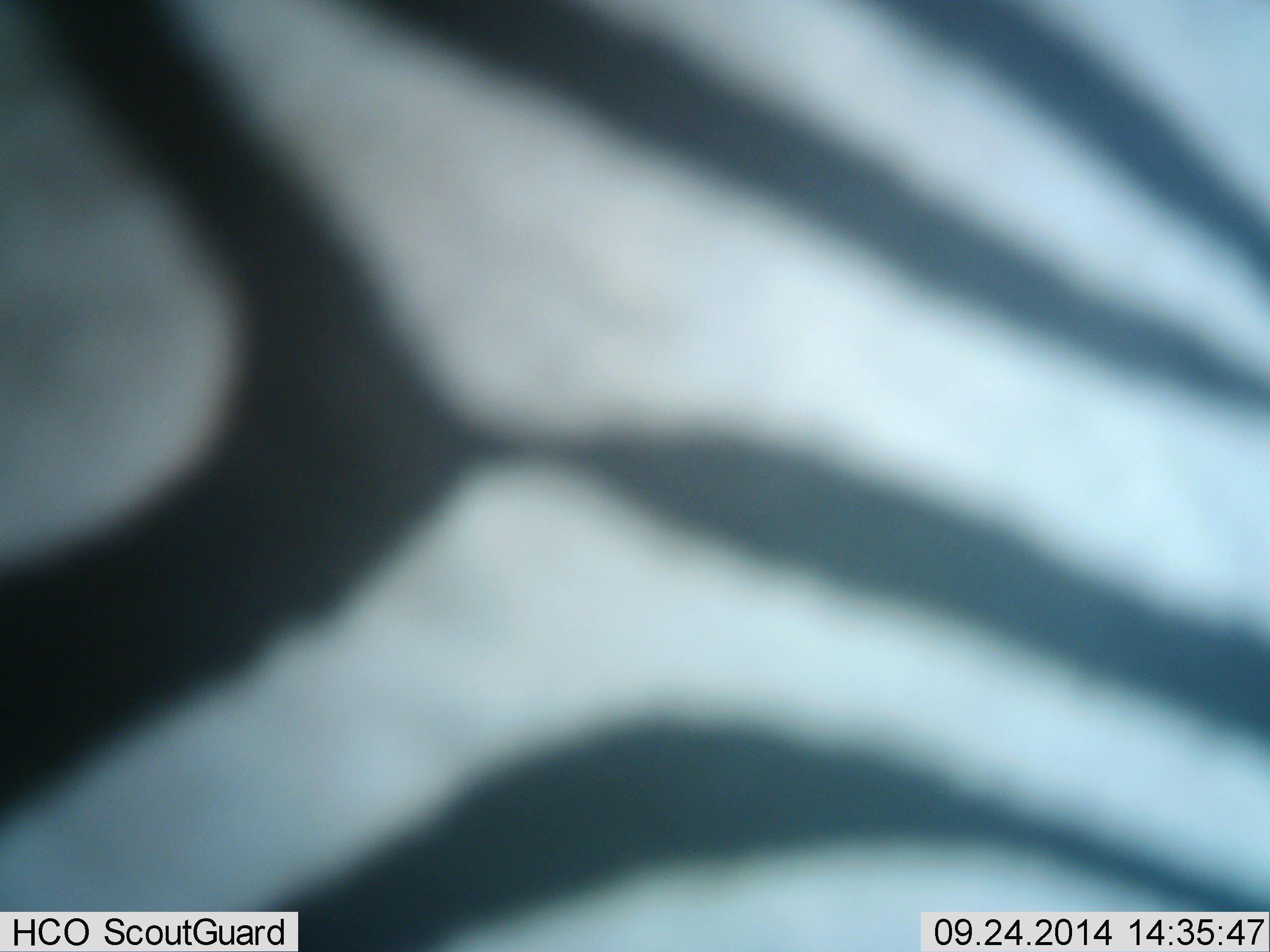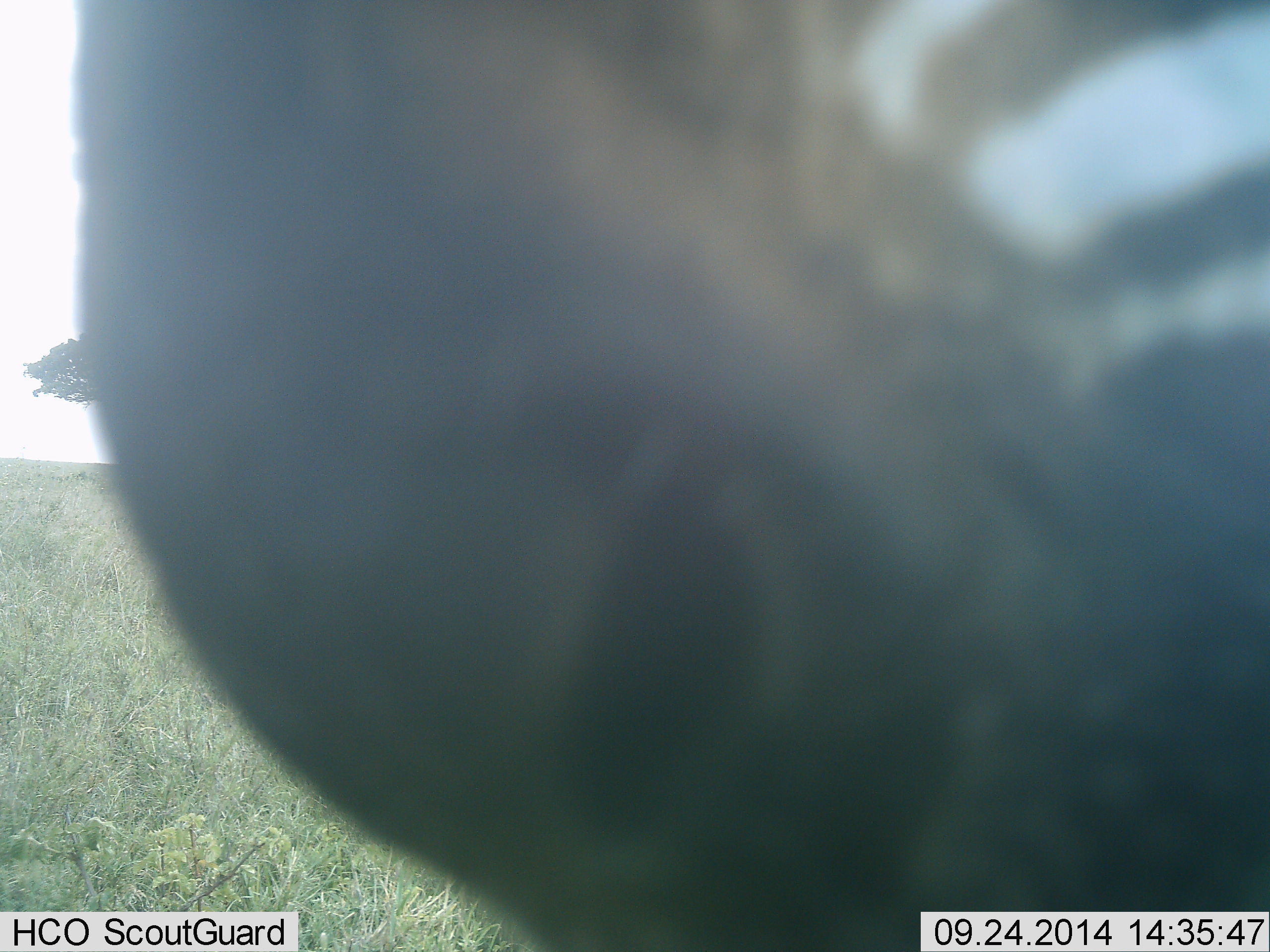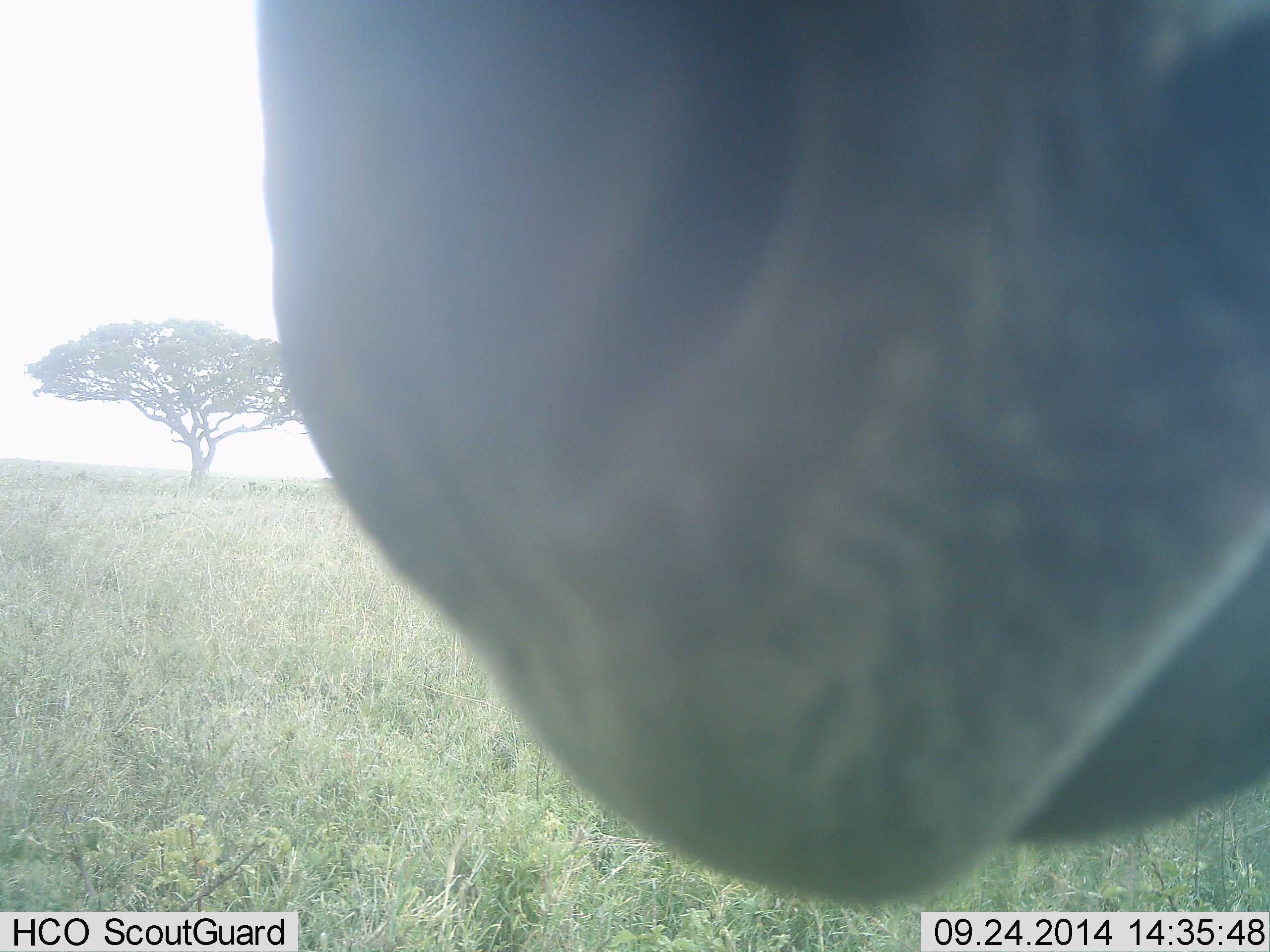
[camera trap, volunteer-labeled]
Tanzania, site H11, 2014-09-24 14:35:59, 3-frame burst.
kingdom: Animalia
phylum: Chordata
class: Mammalia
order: Perissodactyla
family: Equidae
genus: Equus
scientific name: Equus quagga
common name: plains zebra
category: zebra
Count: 1.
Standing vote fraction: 50%.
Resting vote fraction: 0%.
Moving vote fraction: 40%.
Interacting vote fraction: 30%.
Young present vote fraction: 0%.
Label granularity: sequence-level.